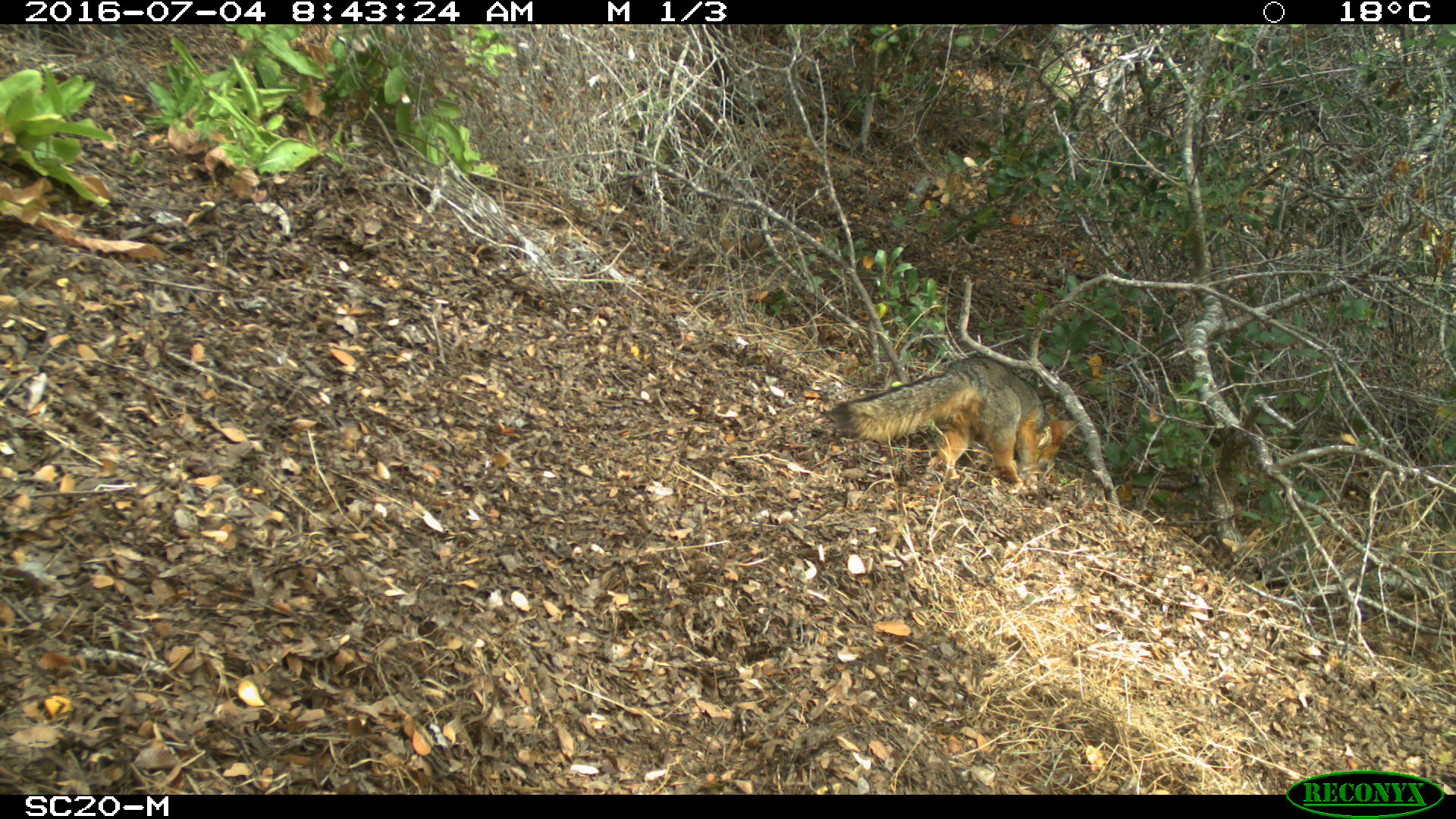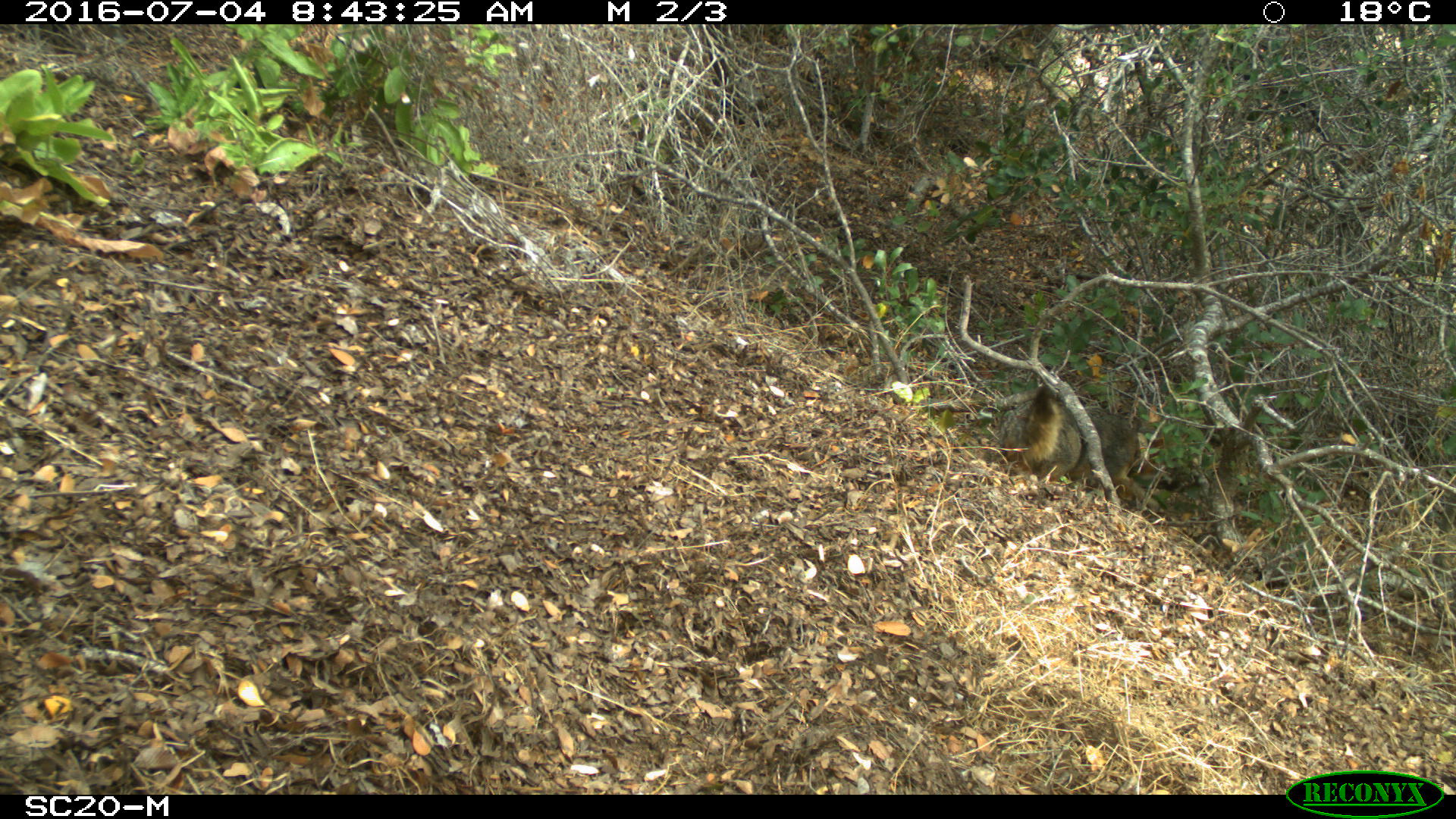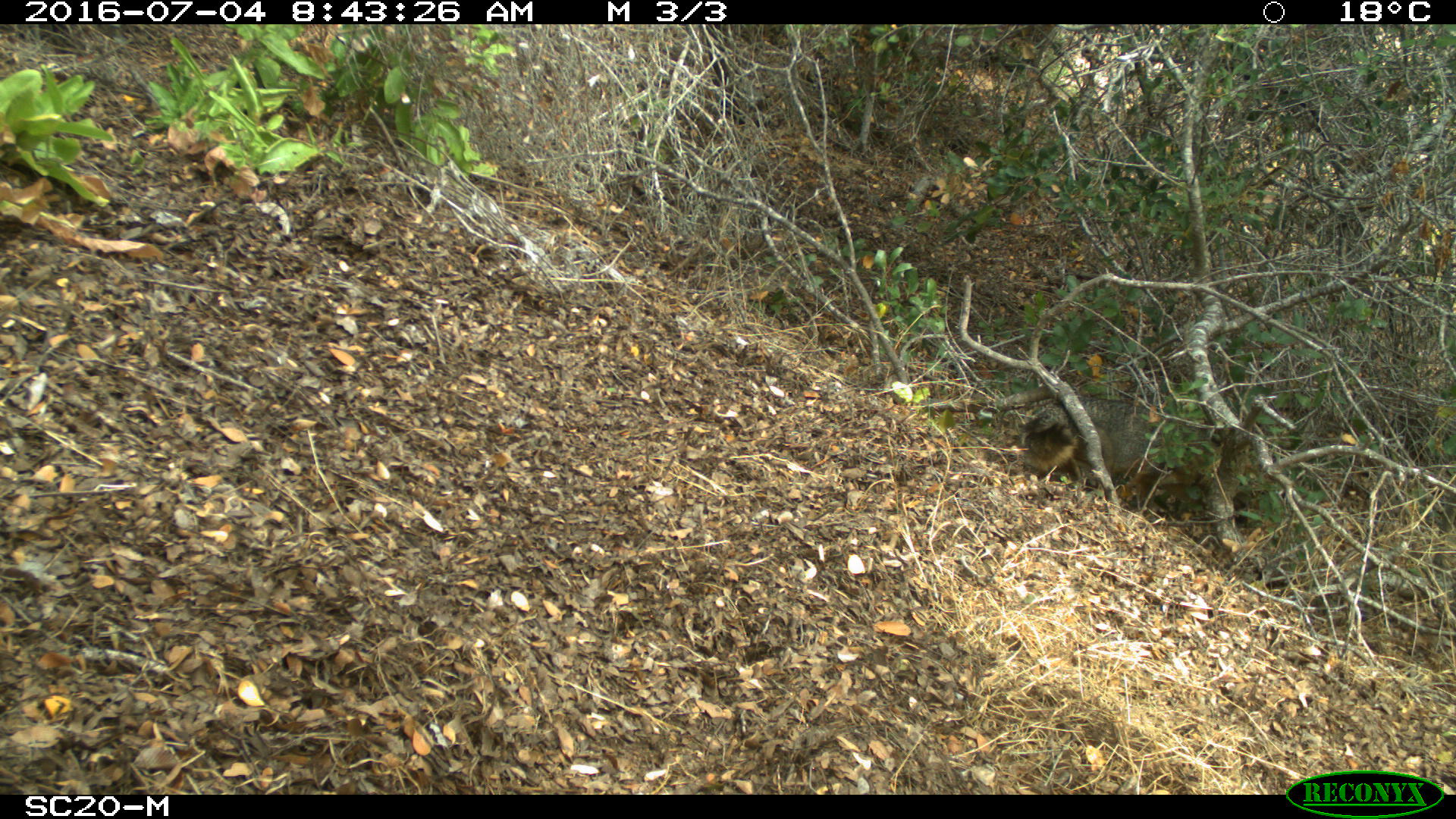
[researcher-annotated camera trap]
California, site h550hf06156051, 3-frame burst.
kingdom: Animalia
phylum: Chordata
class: Mammalia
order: Carnivora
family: Canidae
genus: Urocyon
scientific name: Urocyon littoralis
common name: island fox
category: fox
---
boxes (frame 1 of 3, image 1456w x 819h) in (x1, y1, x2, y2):
fox: (824, 354, 1081, 488)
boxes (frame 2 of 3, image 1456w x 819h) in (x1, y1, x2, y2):
fox: (1000, 384, 1159, 510)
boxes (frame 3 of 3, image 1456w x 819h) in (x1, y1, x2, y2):
fox: (1018, 396, 1169, 514)